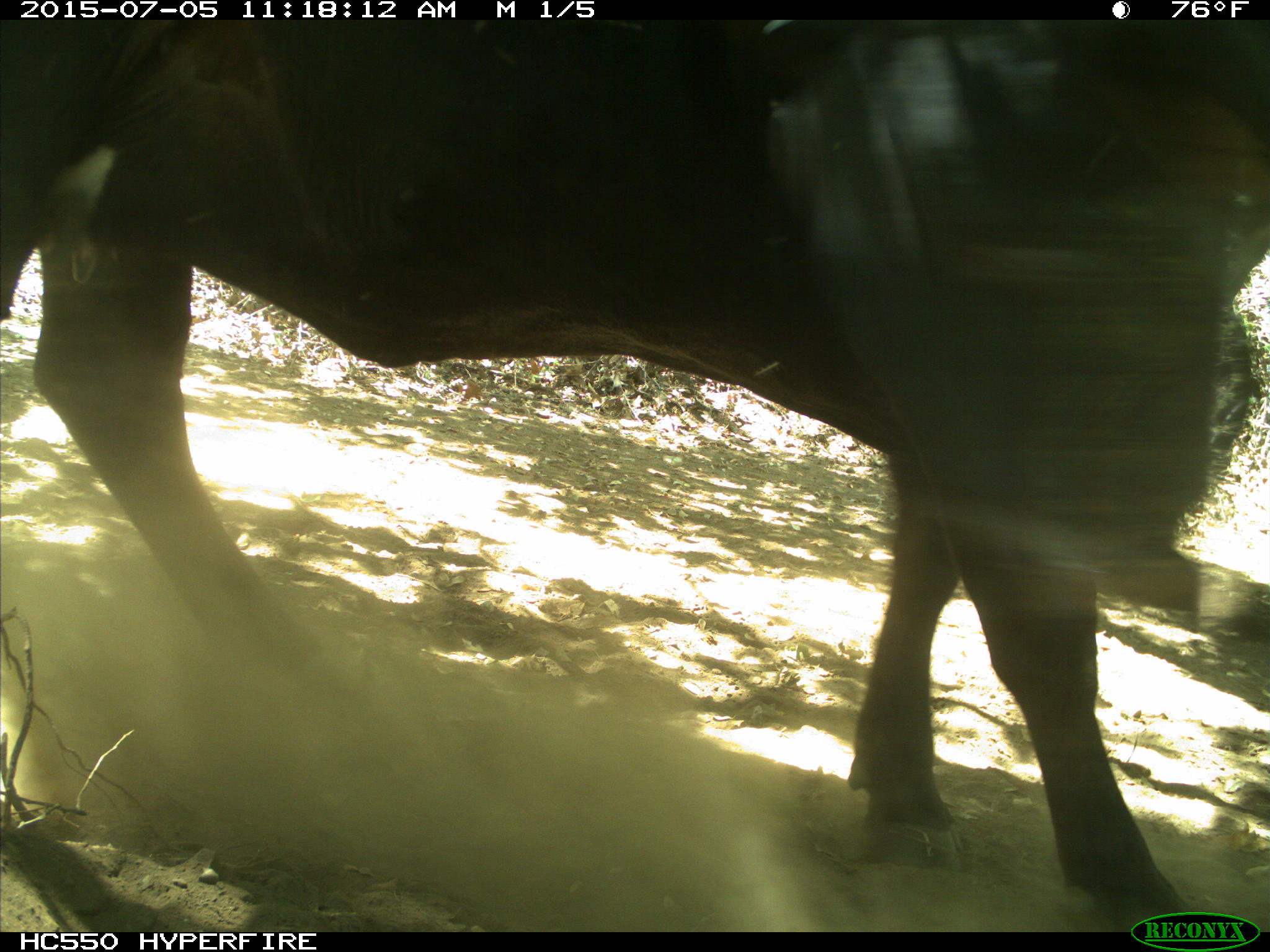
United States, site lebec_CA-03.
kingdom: Animalia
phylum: Chordata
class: Mammalia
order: Artiodactyla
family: Bovidae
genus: Bos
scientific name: Bos taurus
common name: domestic cow